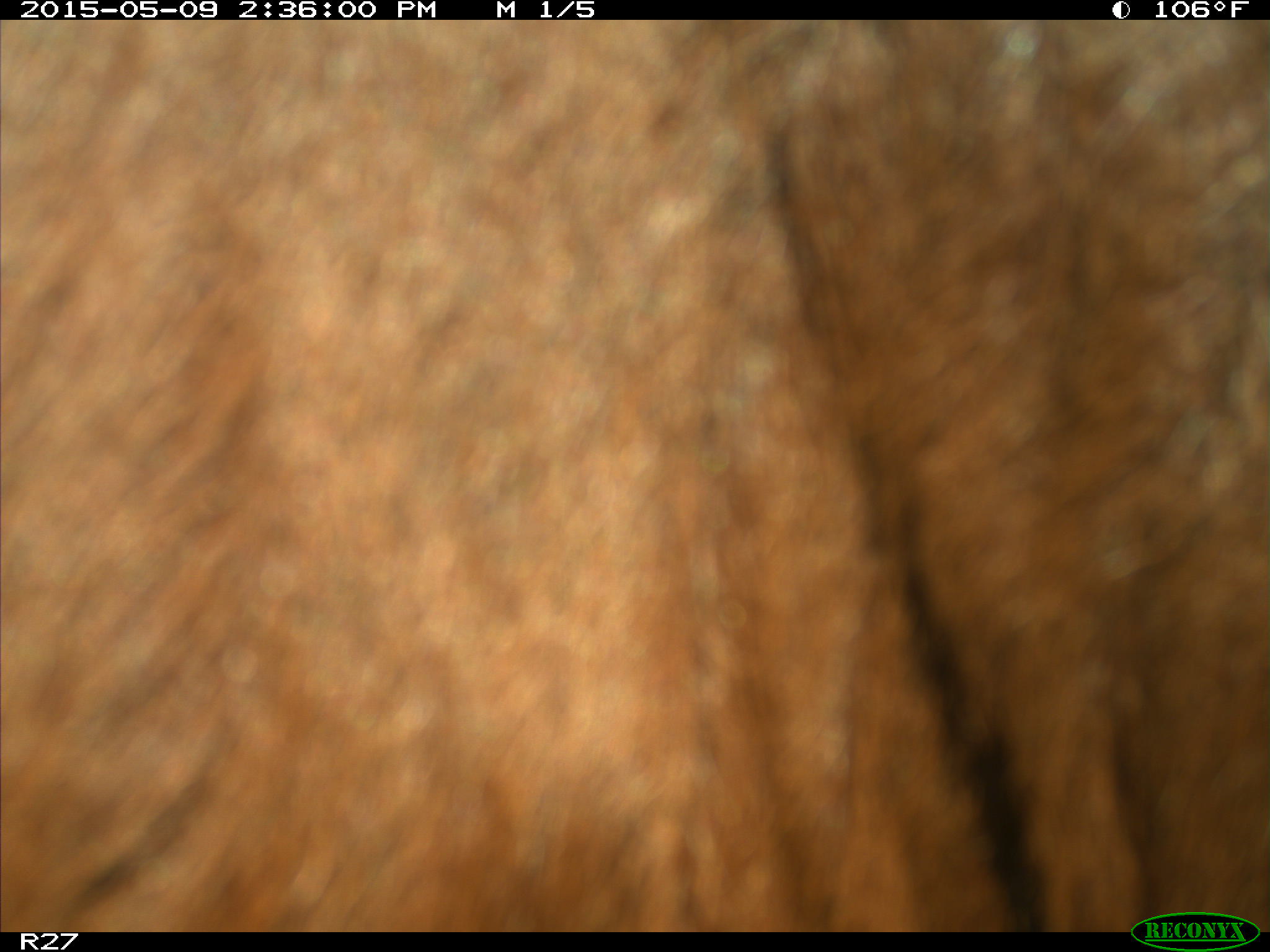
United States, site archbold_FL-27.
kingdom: Animalia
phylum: Chordata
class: Mammalia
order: Artiodactyla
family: Bovidae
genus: Bos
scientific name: Bos taurus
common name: domestic cow